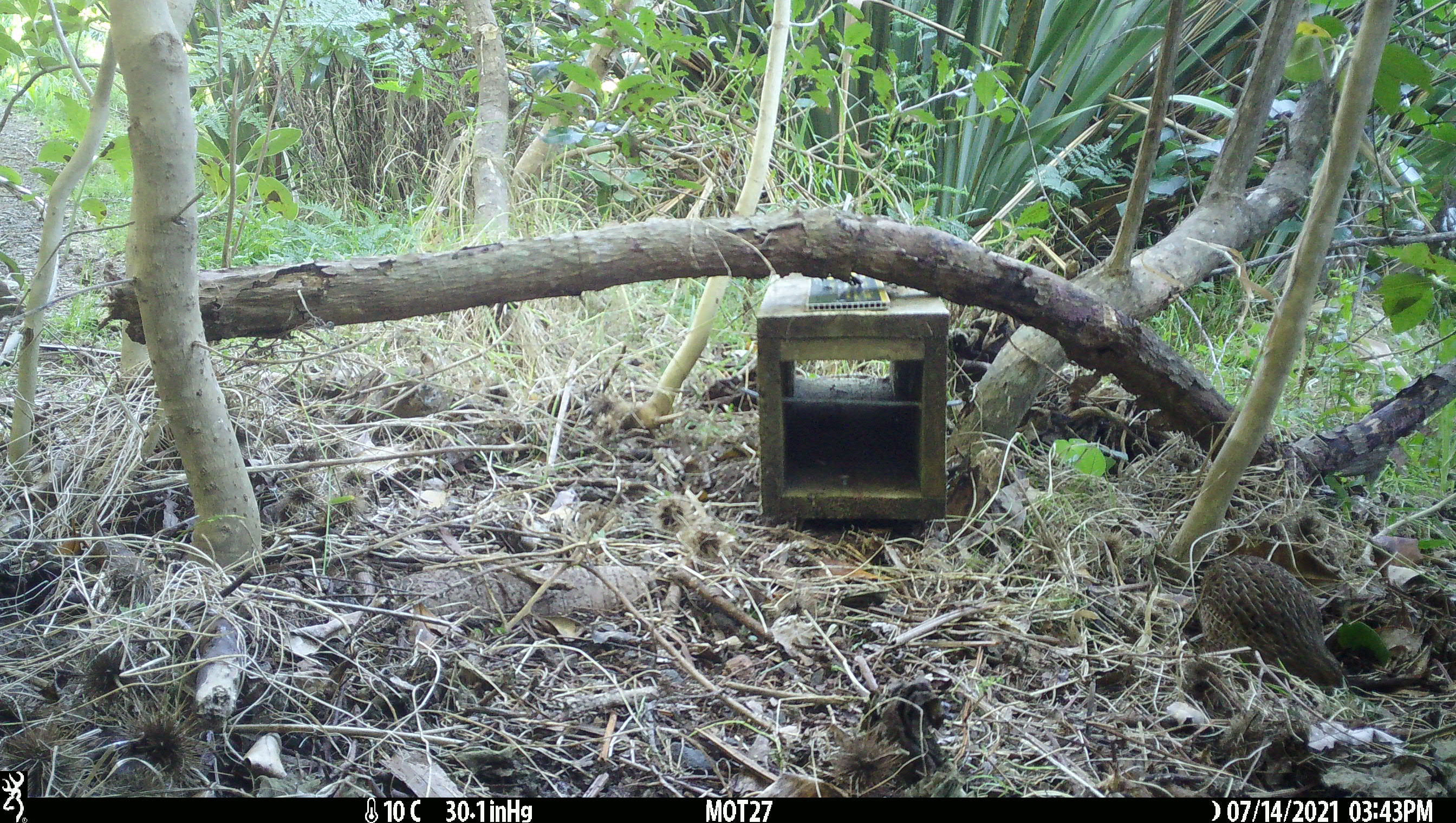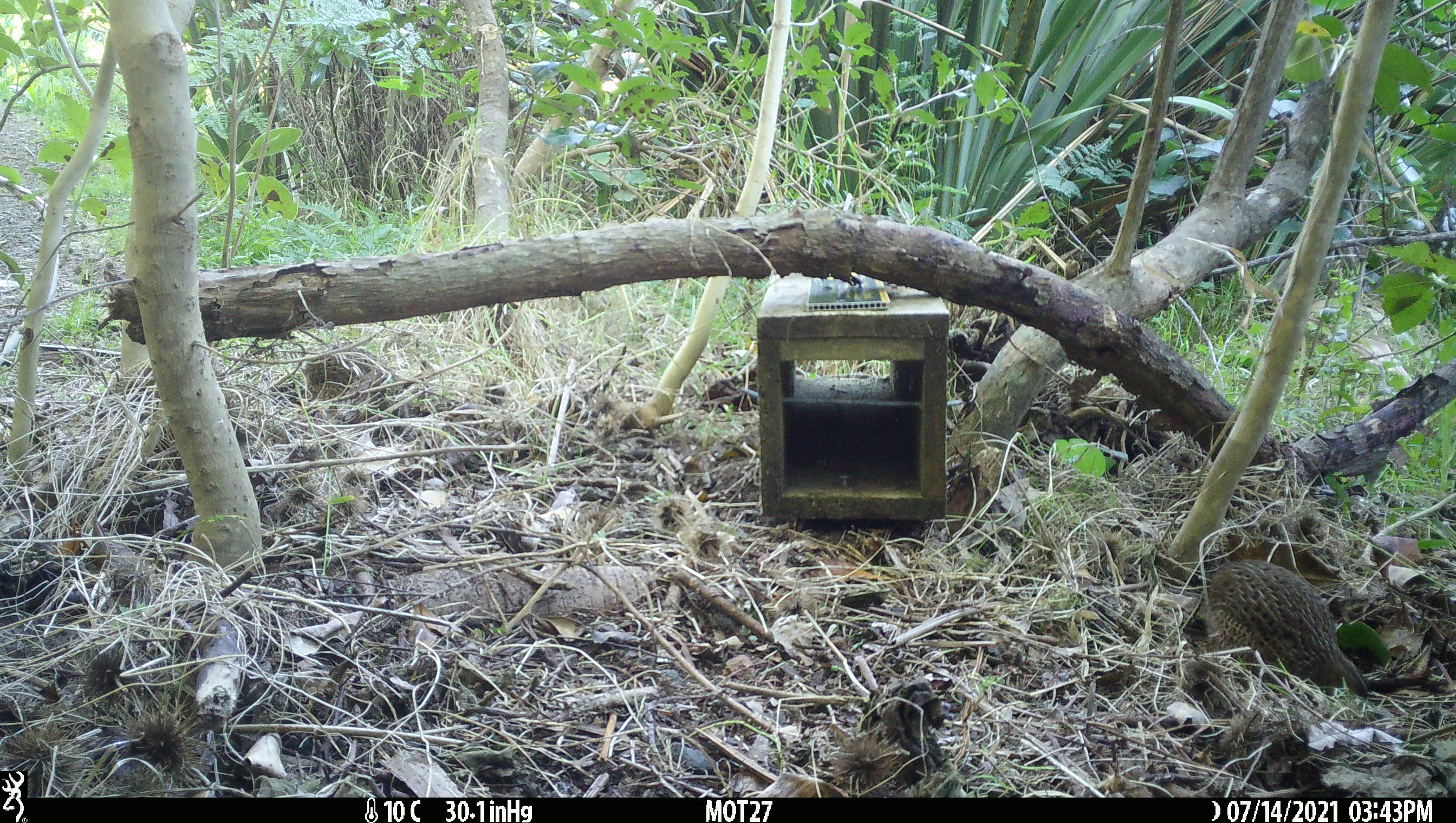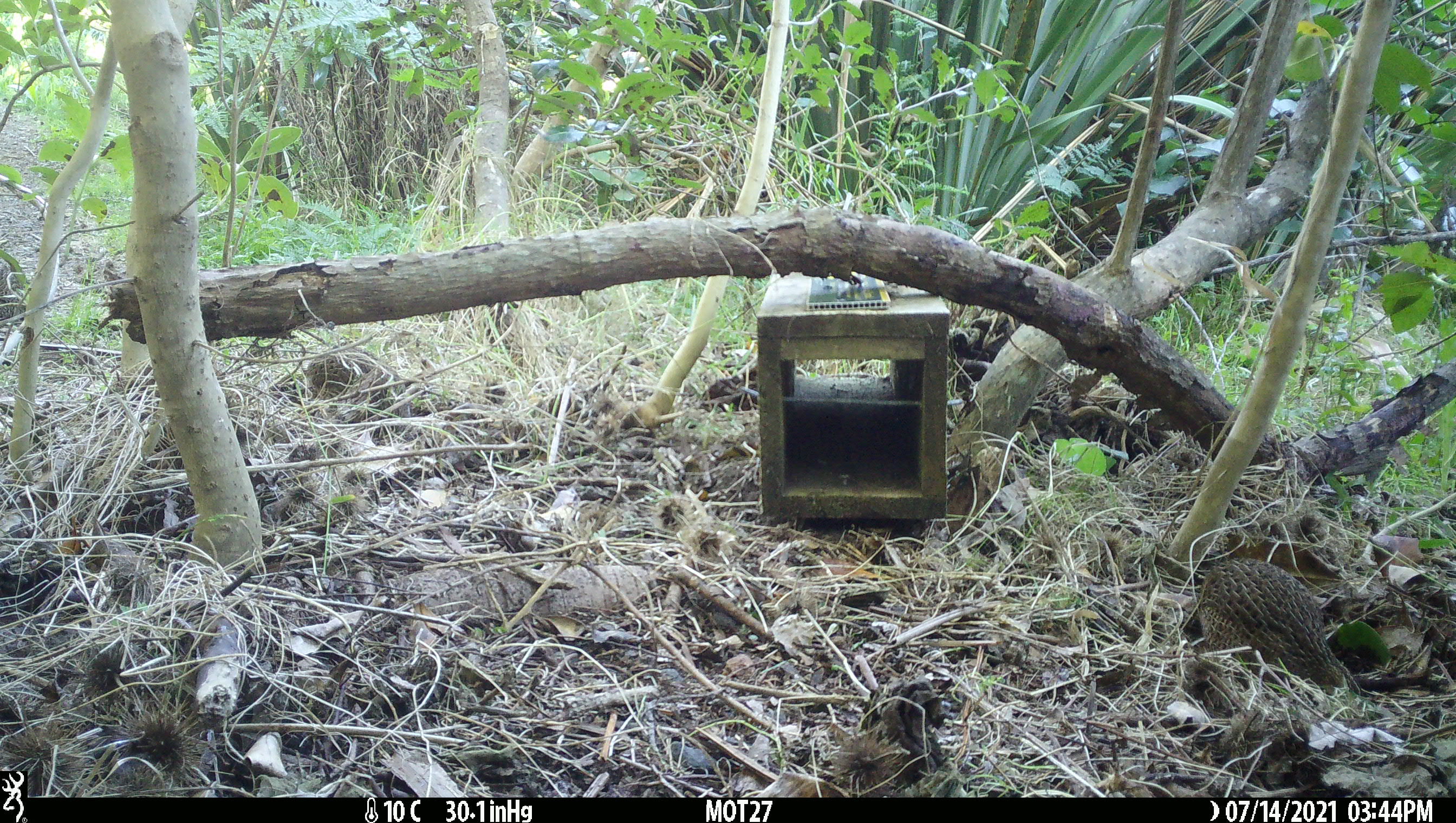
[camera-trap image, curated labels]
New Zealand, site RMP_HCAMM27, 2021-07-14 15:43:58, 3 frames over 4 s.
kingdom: Animalia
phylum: Chordata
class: Aves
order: Galliformes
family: Phasianidae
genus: Synoicus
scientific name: Synoicus ypsilophorus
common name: brown quail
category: quail brown